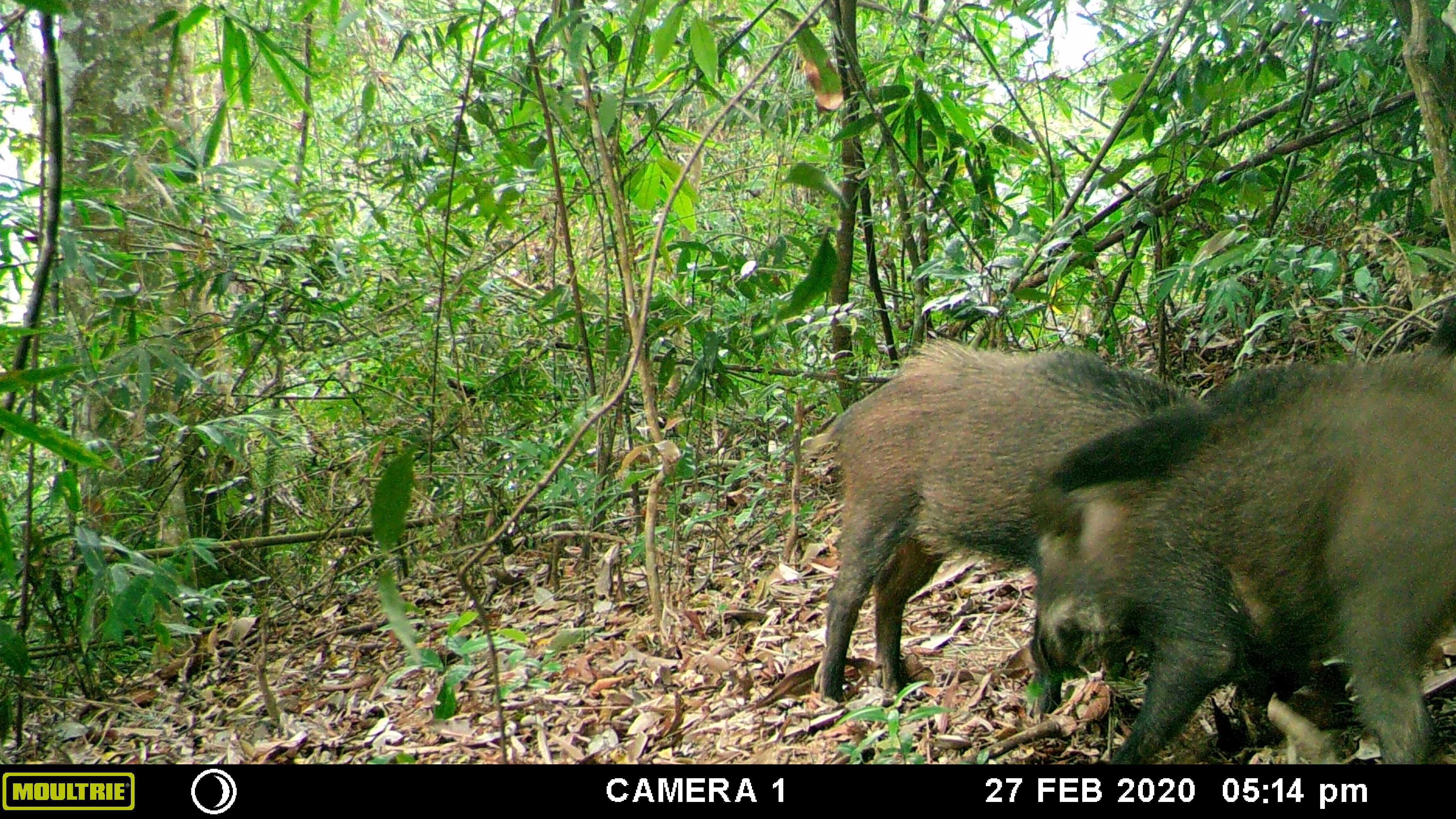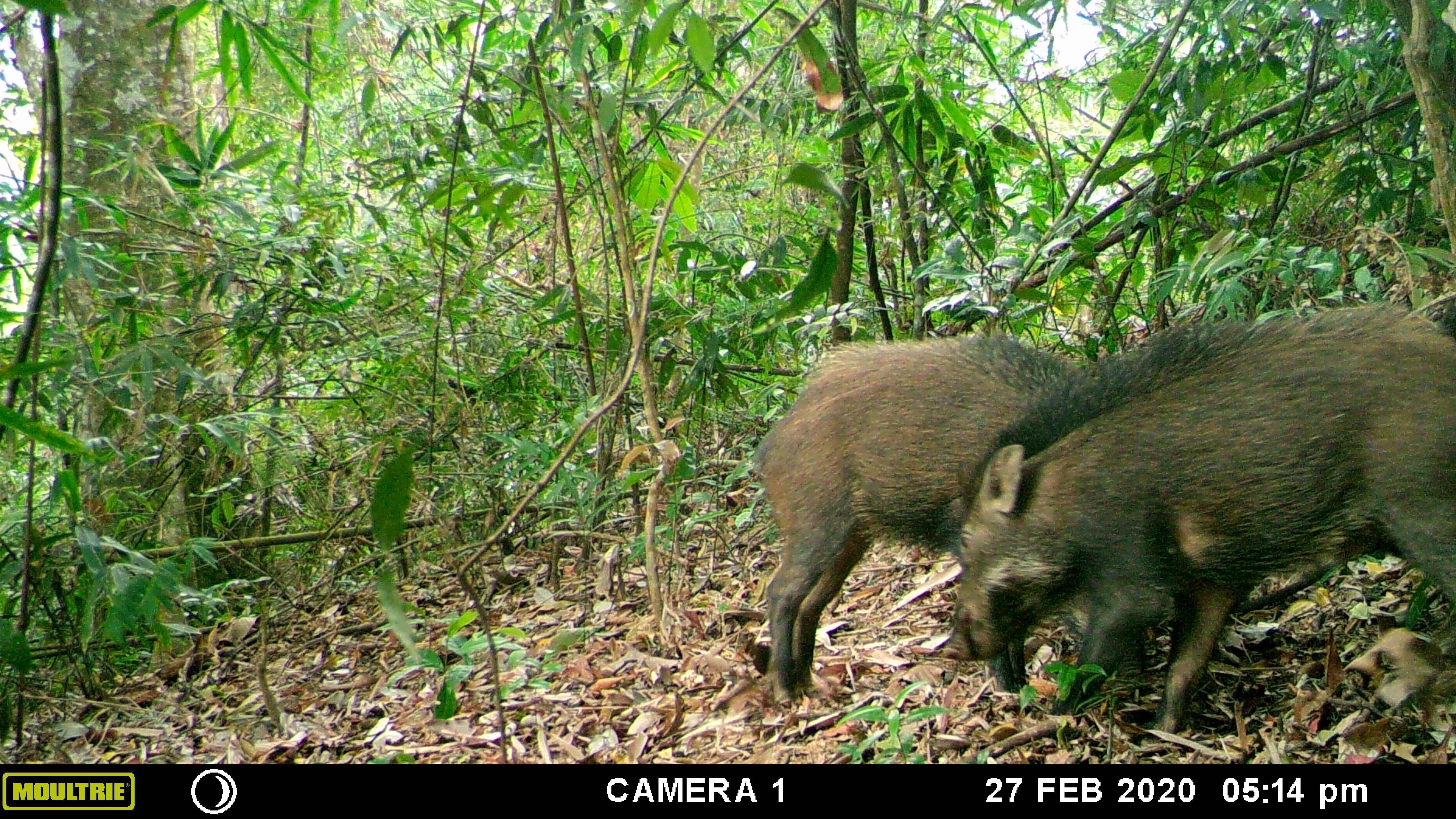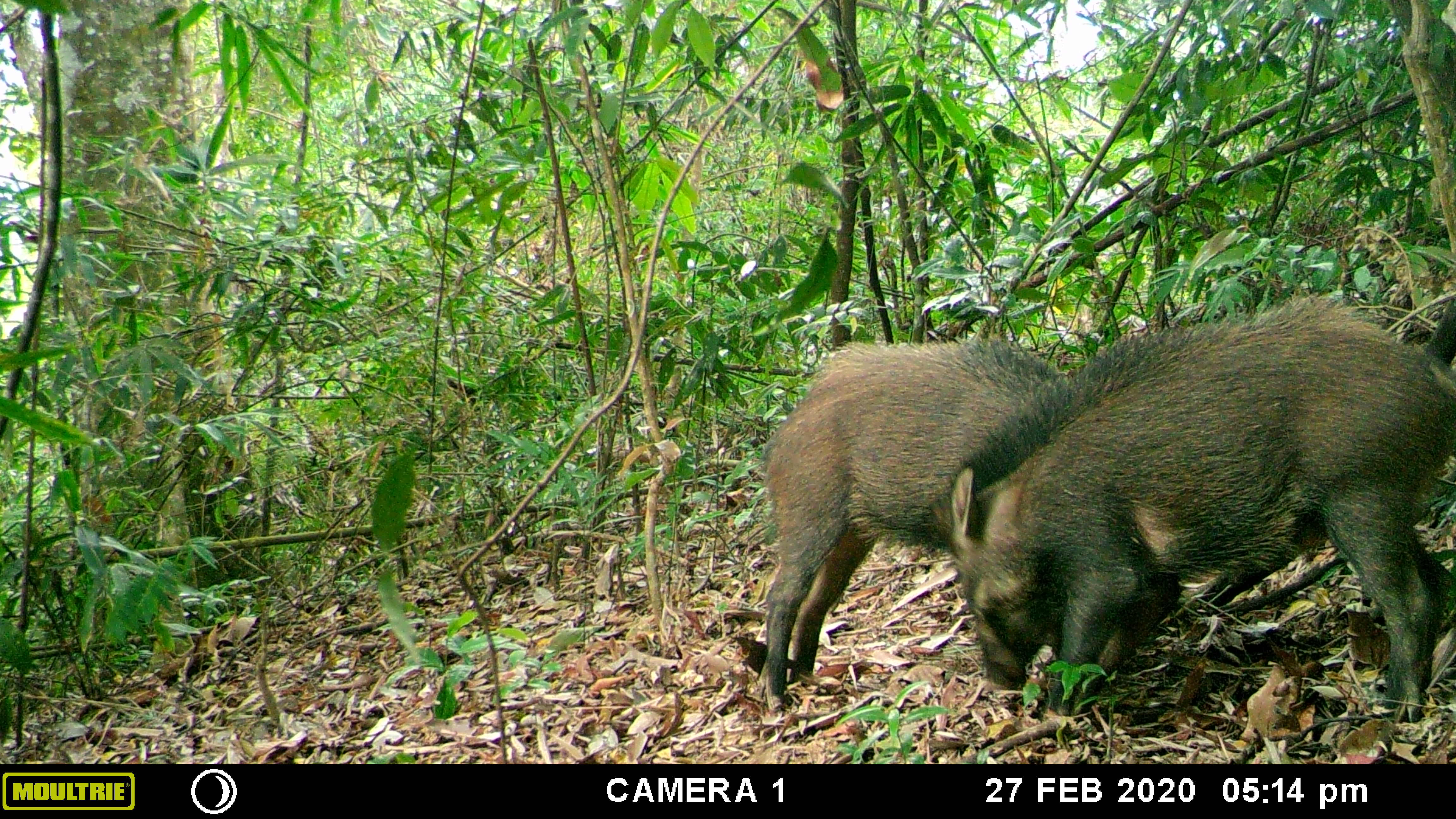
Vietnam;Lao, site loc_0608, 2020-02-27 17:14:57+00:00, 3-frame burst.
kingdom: Animalia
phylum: Chordata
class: Mammalia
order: Artiodactyla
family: Suidae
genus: Sus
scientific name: Sus scrofa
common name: eurasian wild pig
Eurasian wild pig (Sus scrofa). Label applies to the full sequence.